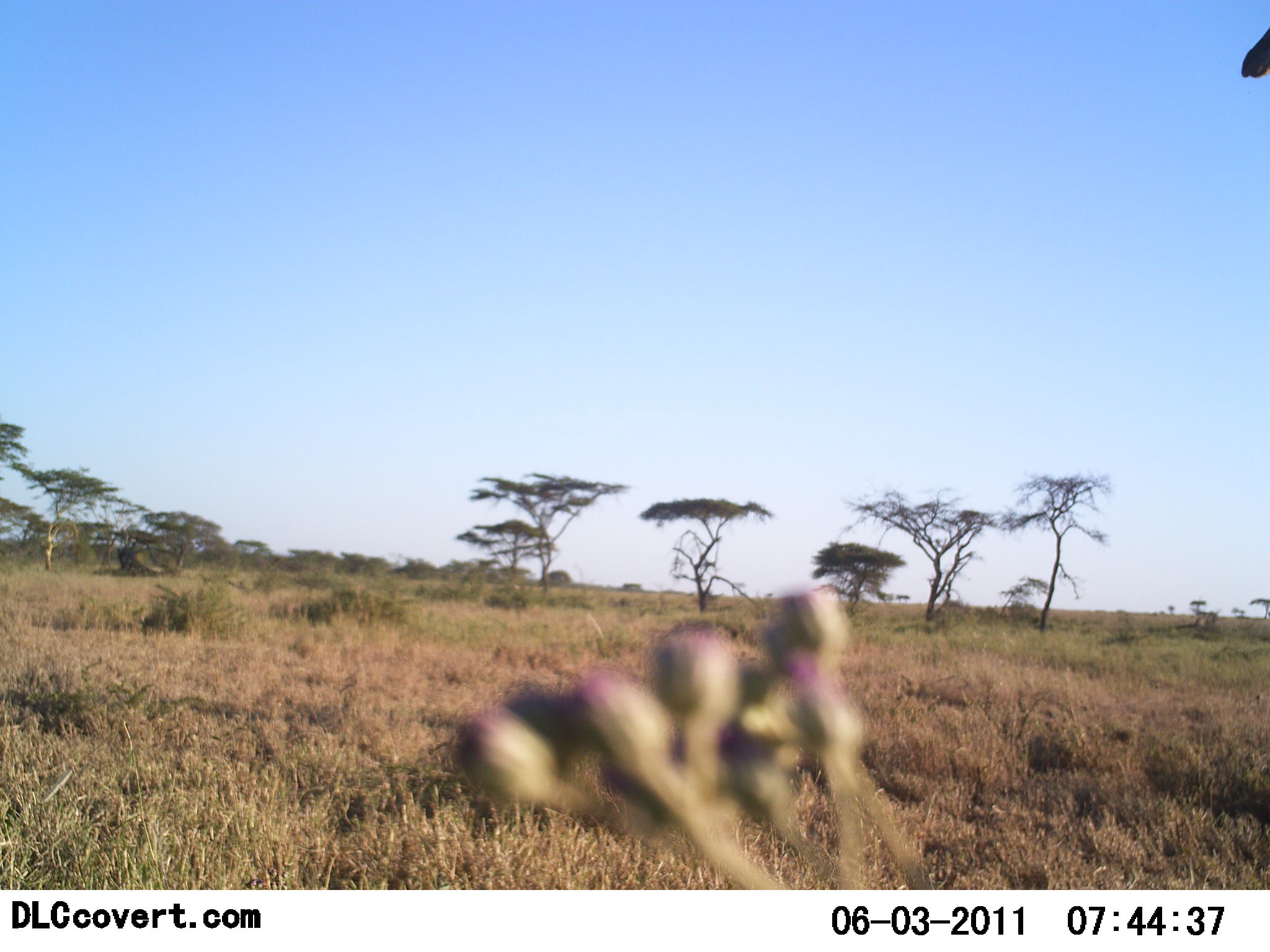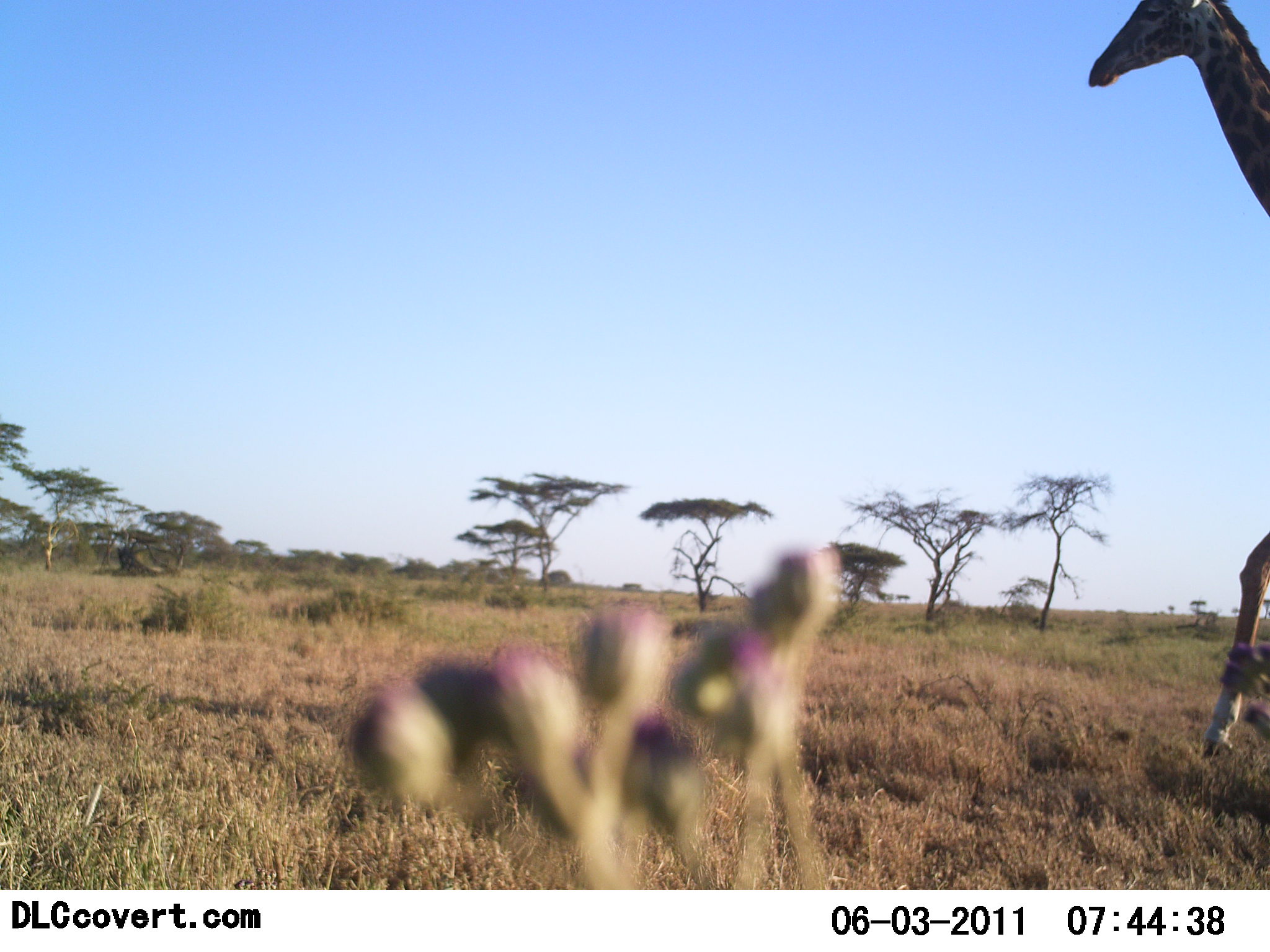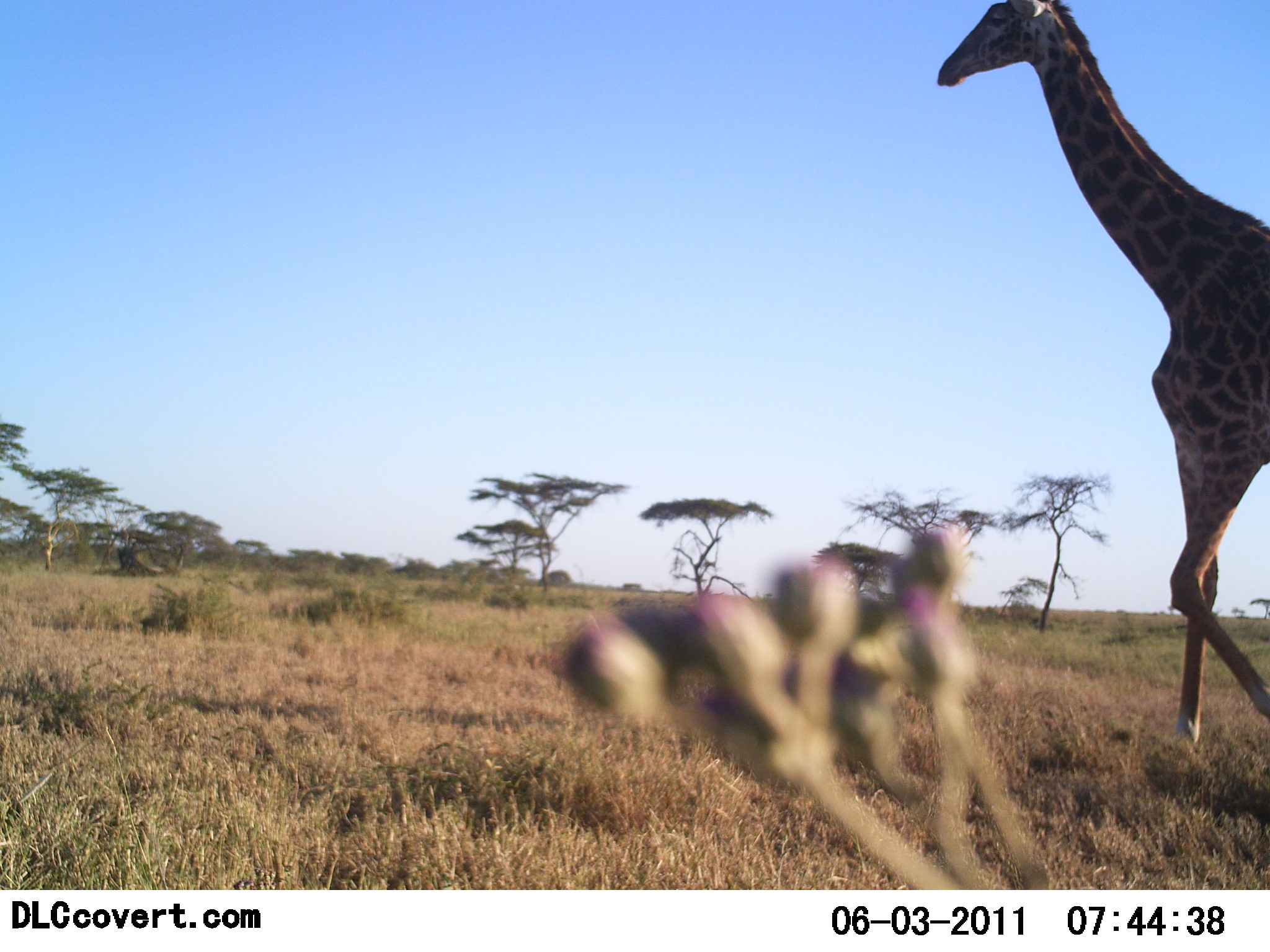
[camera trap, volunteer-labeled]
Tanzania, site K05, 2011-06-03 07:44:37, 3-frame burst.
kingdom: Animalia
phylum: Chordata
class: Mammalia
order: Artiodactyla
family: Giraffidae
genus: Giraffa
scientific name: Giraffa camelopardalis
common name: giraffe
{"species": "giraffe (Giraffa camelopardalis)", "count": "1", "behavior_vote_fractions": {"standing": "8%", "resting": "0%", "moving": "100%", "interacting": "0%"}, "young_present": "0%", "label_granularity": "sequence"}